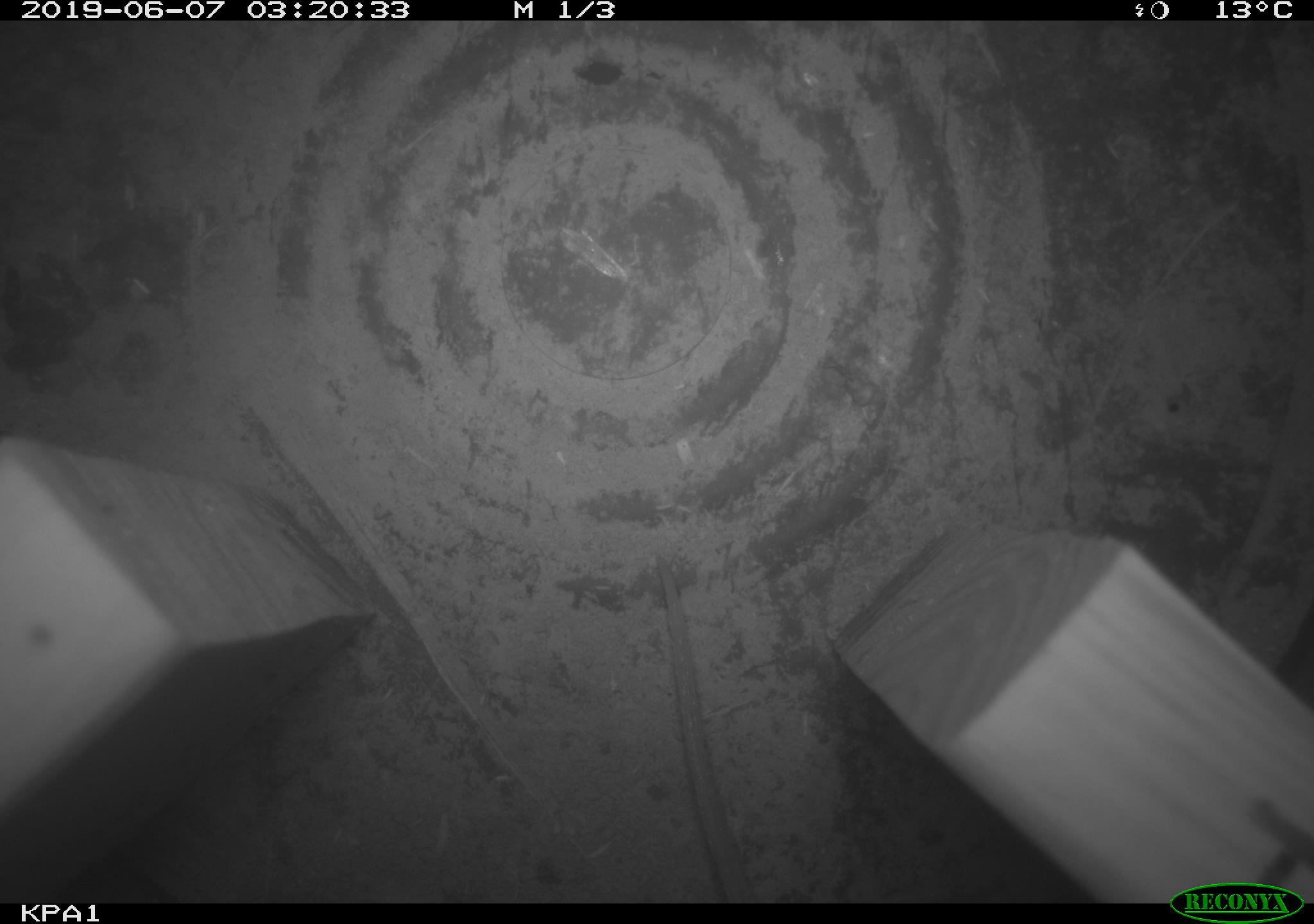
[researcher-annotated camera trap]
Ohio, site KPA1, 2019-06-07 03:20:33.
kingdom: Animalia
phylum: Chordata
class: Mammalia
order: Rodentia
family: Cricetidae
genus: Peromyscus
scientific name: Peromyscus leucopus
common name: white-footed mouse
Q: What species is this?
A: White-footed mouse (Peromyscus leucopus).